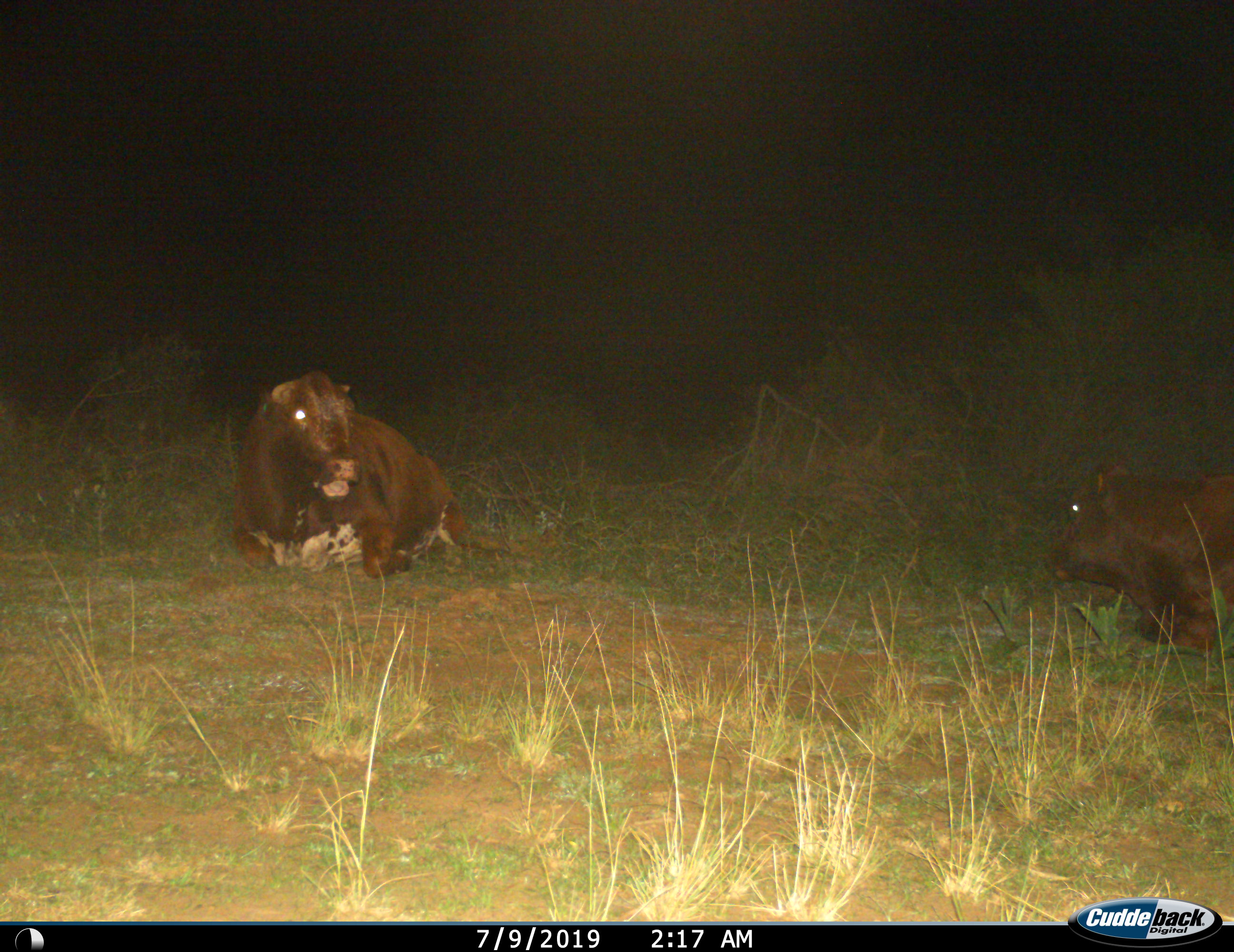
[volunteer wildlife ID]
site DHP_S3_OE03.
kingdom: Animalia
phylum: Chordata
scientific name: Vertebrata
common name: domestic animal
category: domesticanimal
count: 2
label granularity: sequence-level